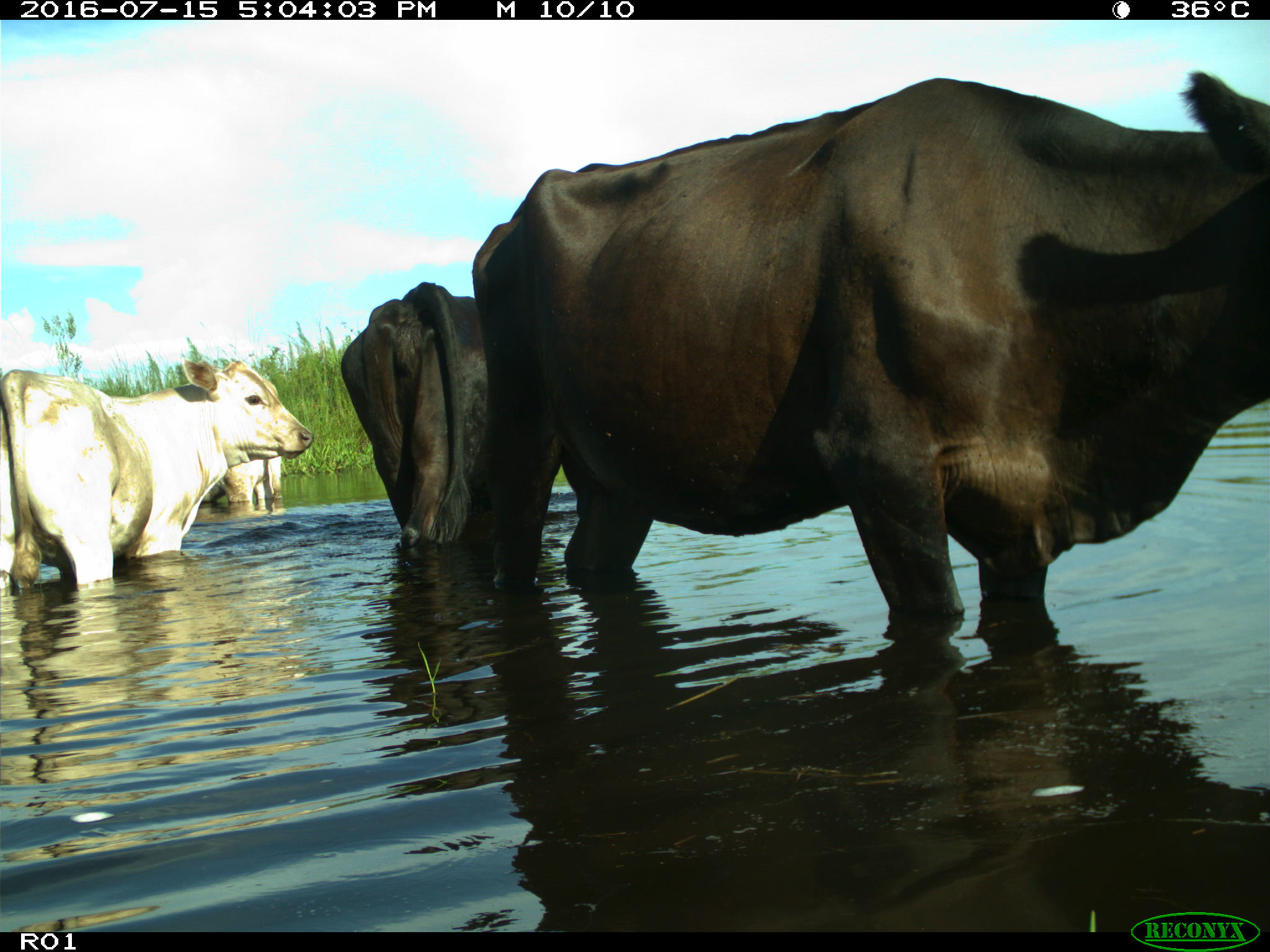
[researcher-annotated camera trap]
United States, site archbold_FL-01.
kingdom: Animalia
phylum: Chordata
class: Mammalia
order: Artiodactyla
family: Bovidae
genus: Bos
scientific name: Bos taurus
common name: domestic cow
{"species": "Bos taurus (domestic cow)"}